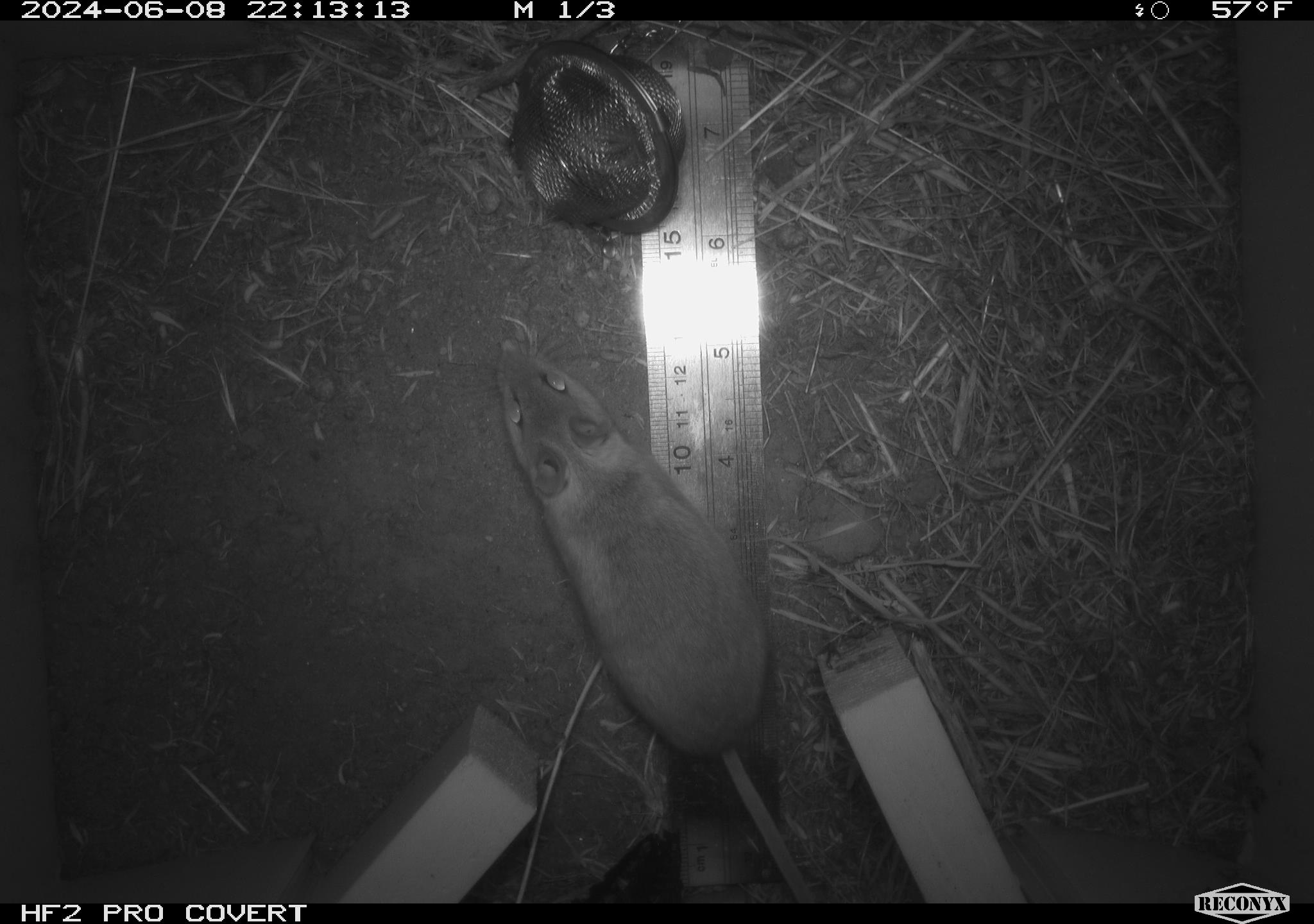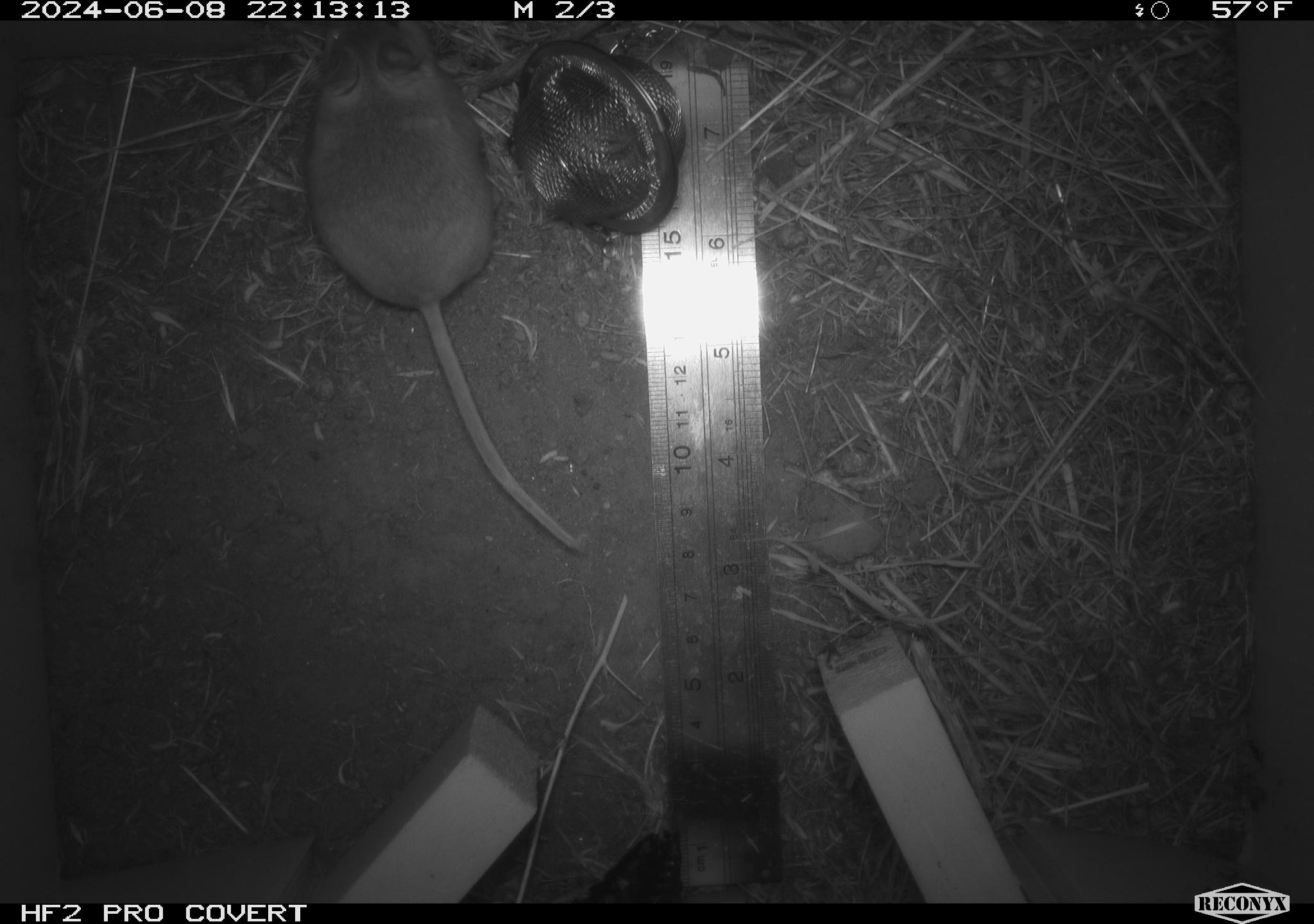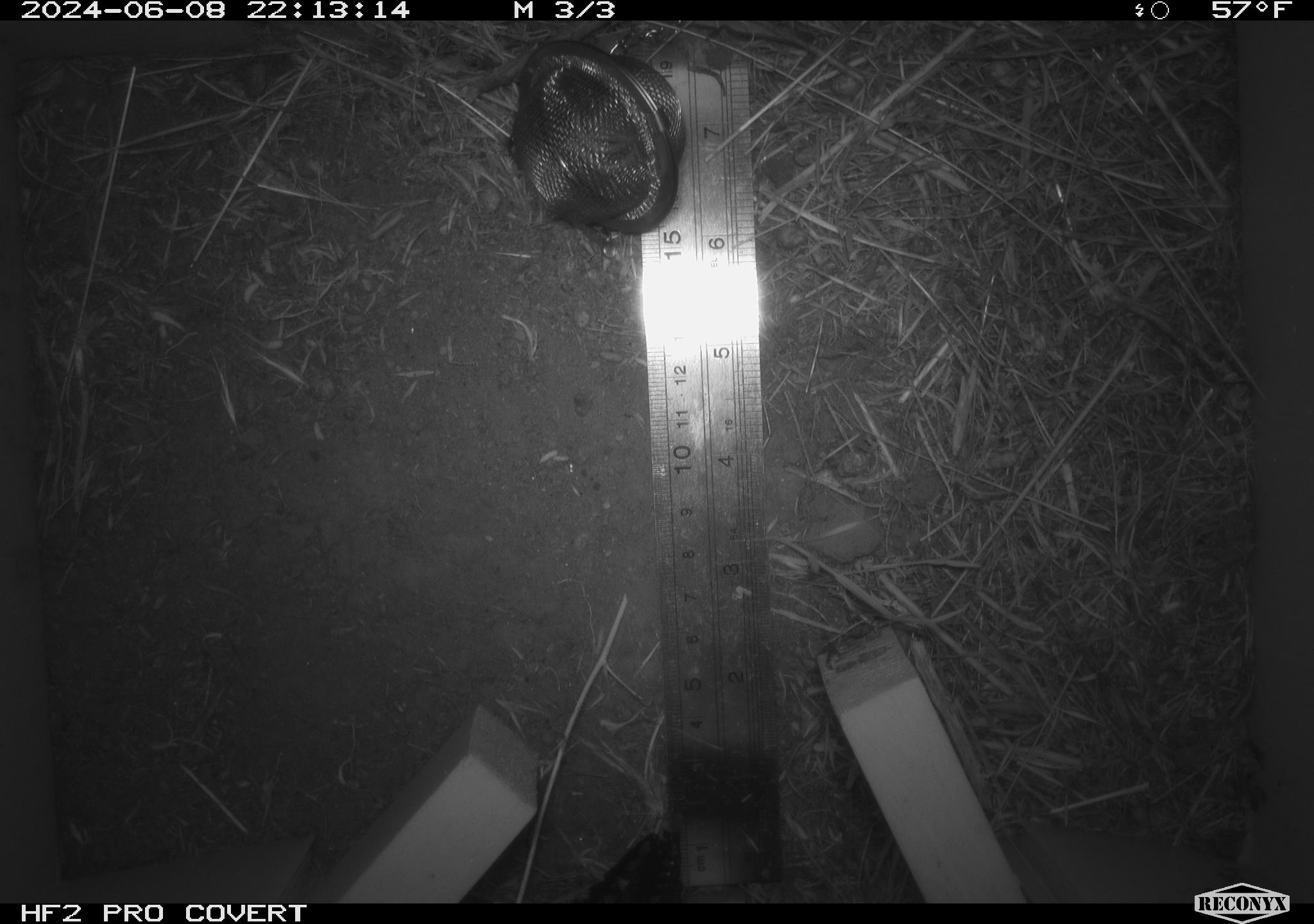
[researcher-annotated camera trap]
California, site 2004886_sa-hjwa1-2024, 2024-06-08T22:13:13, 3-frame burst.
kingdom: Animalia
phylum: Chordata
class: Mammalia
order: Rodentia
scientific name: Rodentia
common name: rodent